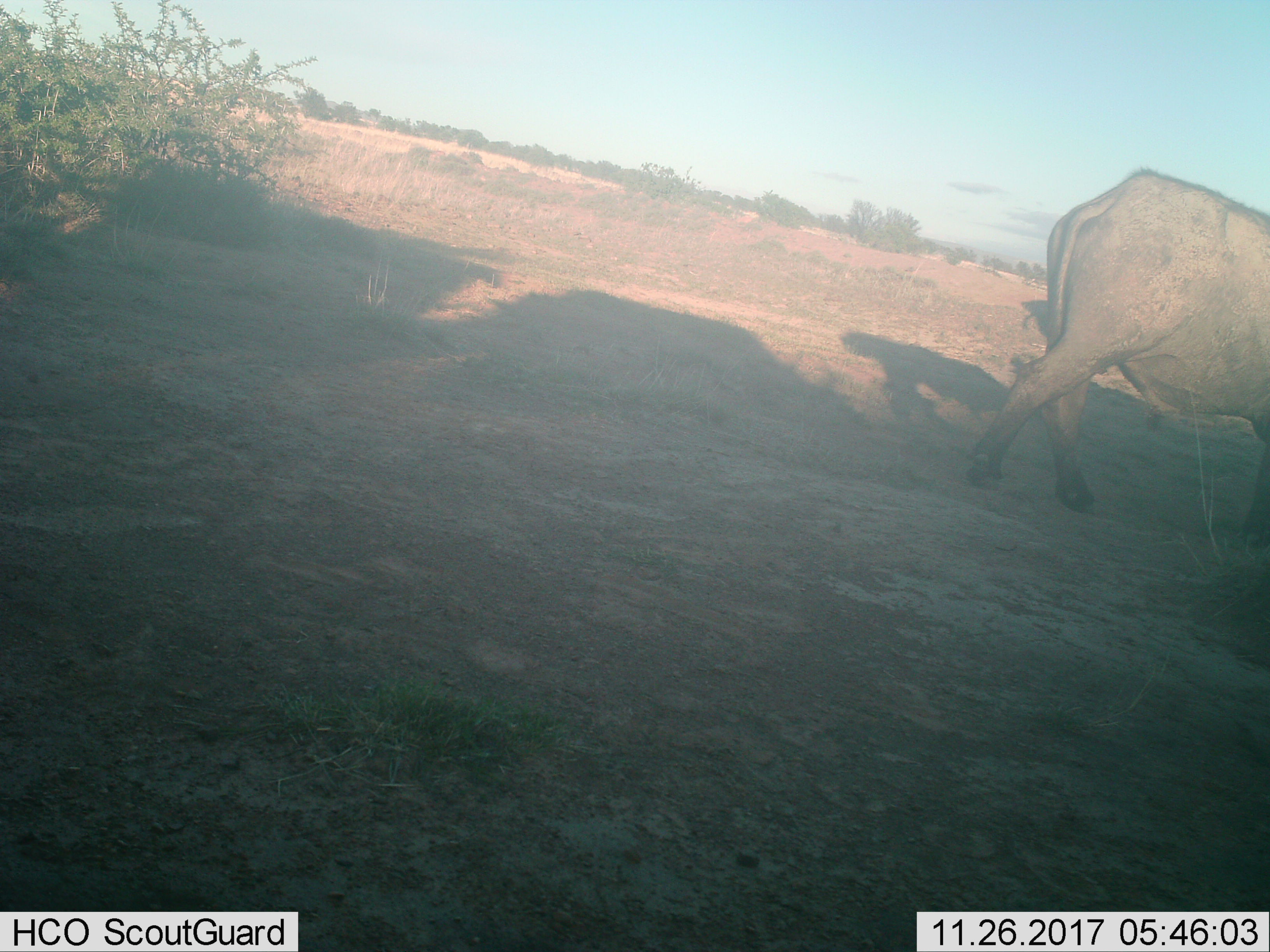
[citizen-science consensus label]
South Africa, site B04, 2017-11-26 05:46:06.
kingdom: Animalia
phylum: Chordata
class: Mammalia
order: Artiodactyla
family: Bovidae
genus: Syncerus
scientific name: Syncerus caffer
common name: cape buffalo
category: buffalo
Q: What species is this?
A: Buffalo (cape buffalo) (Syncerus caffer).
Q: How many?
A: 1.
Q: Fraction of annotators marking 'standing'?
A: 12%.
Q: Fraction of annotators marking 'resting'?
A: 0%.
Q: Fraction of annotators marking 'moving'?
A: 100%.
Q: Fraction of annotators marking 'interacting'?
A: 0%.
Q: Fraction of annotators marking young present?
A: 0%.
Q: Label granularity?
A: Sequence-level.